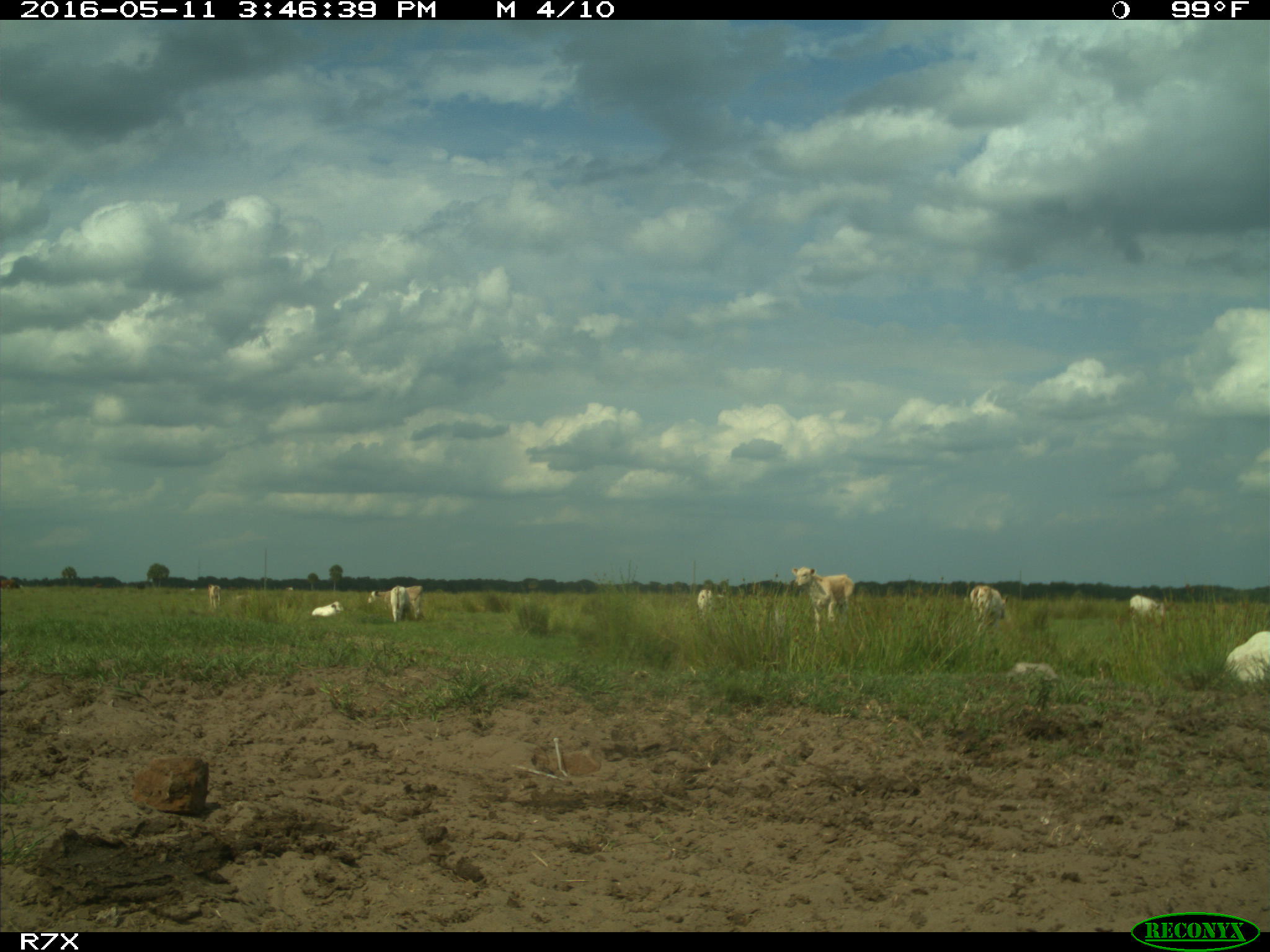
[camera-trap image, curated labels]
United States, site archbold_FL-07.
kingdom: Animalia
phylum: Chordata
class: Mammalia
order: Artiodactyla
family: Bovidae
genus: Bos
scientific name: Bos taurus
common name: domestic cow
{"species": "Bos taurus (domestic cow)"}